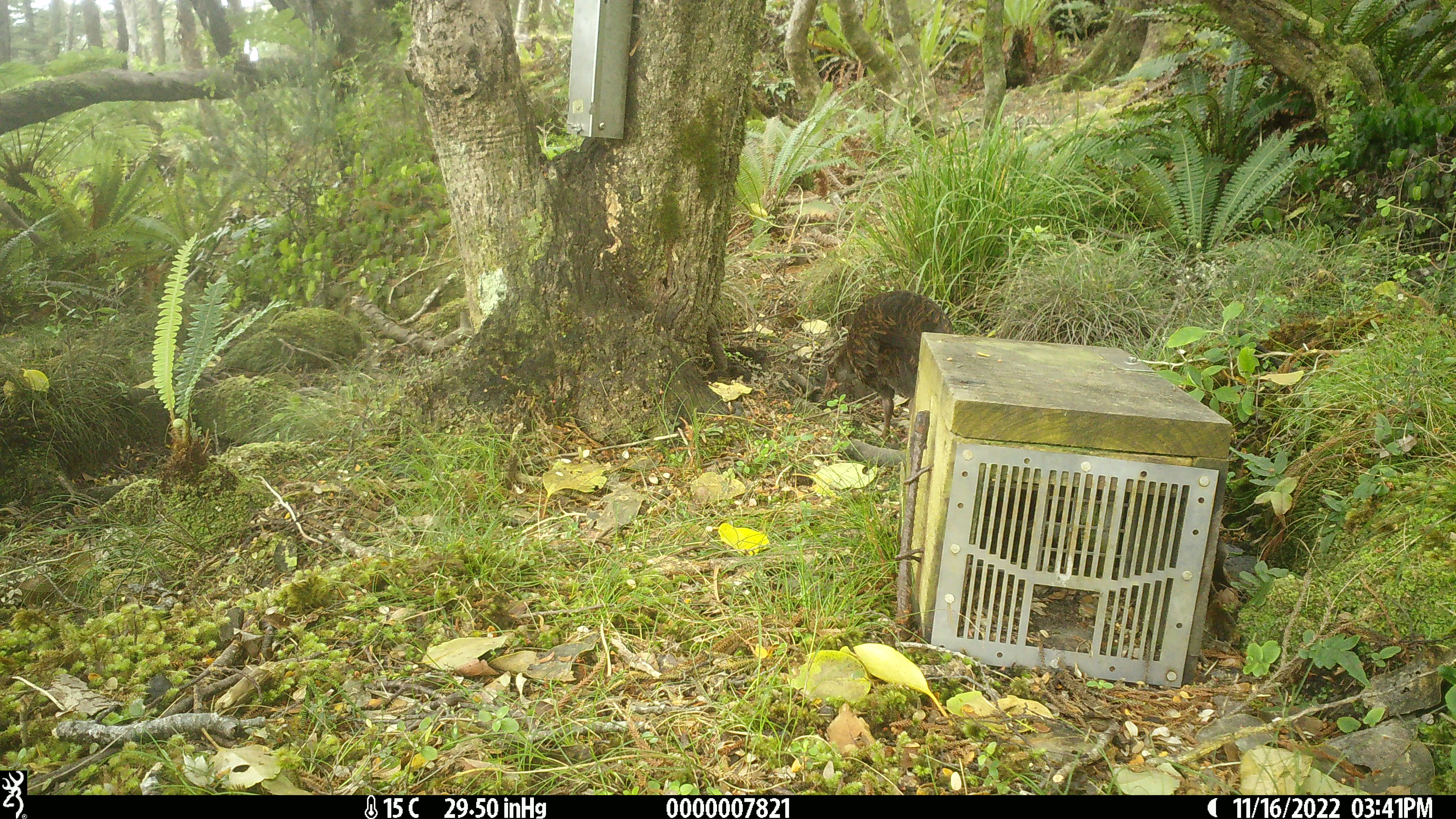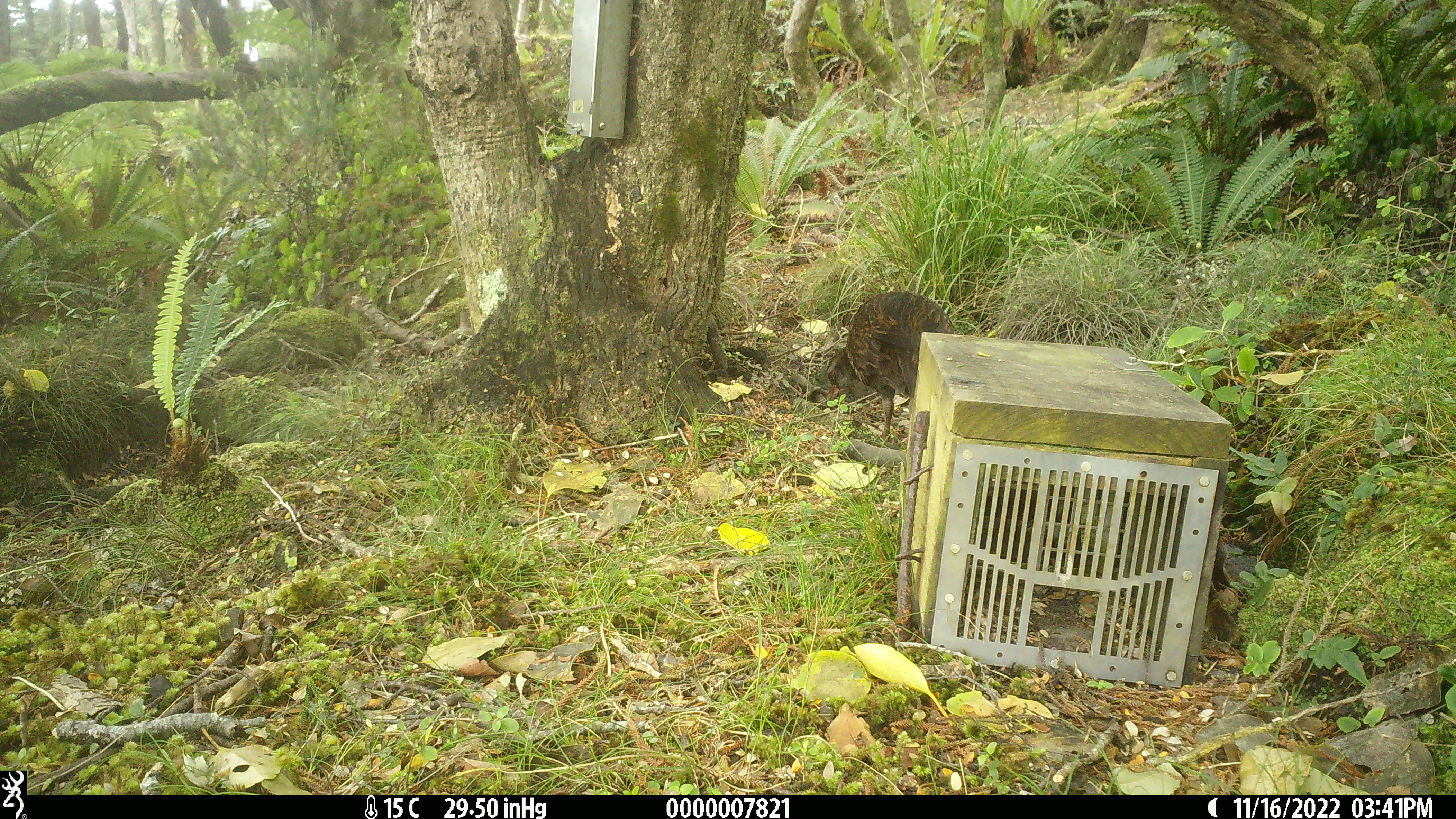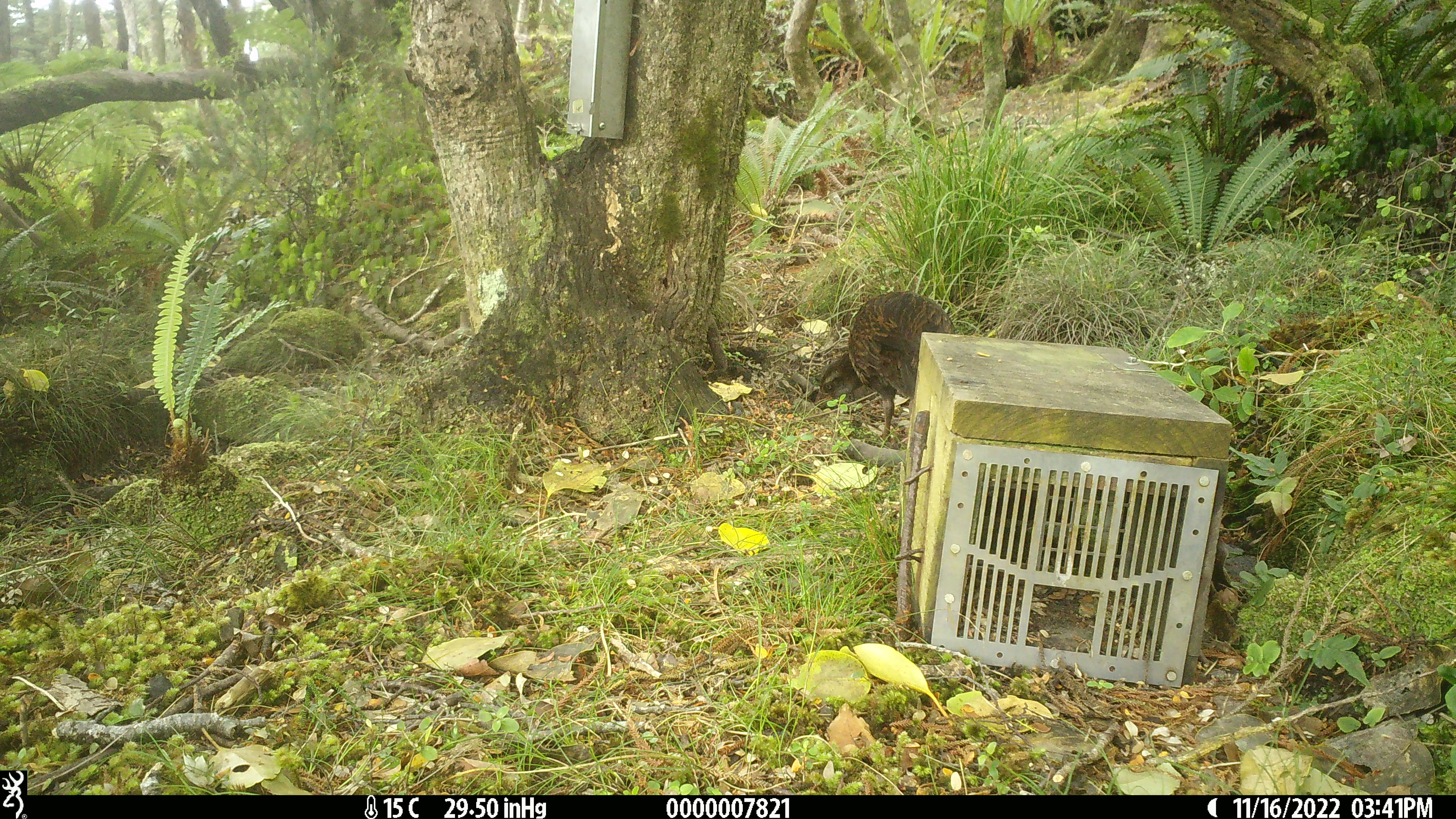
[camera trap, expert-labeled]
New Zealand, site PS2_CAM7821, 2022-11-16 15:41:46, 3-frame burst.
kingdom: Animalia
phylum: Chordata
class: Aves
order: Gruiformes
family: Rallidae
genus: Gallirallus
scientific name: Gallirallus australis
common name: weka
Weka (Gallirallus australis).